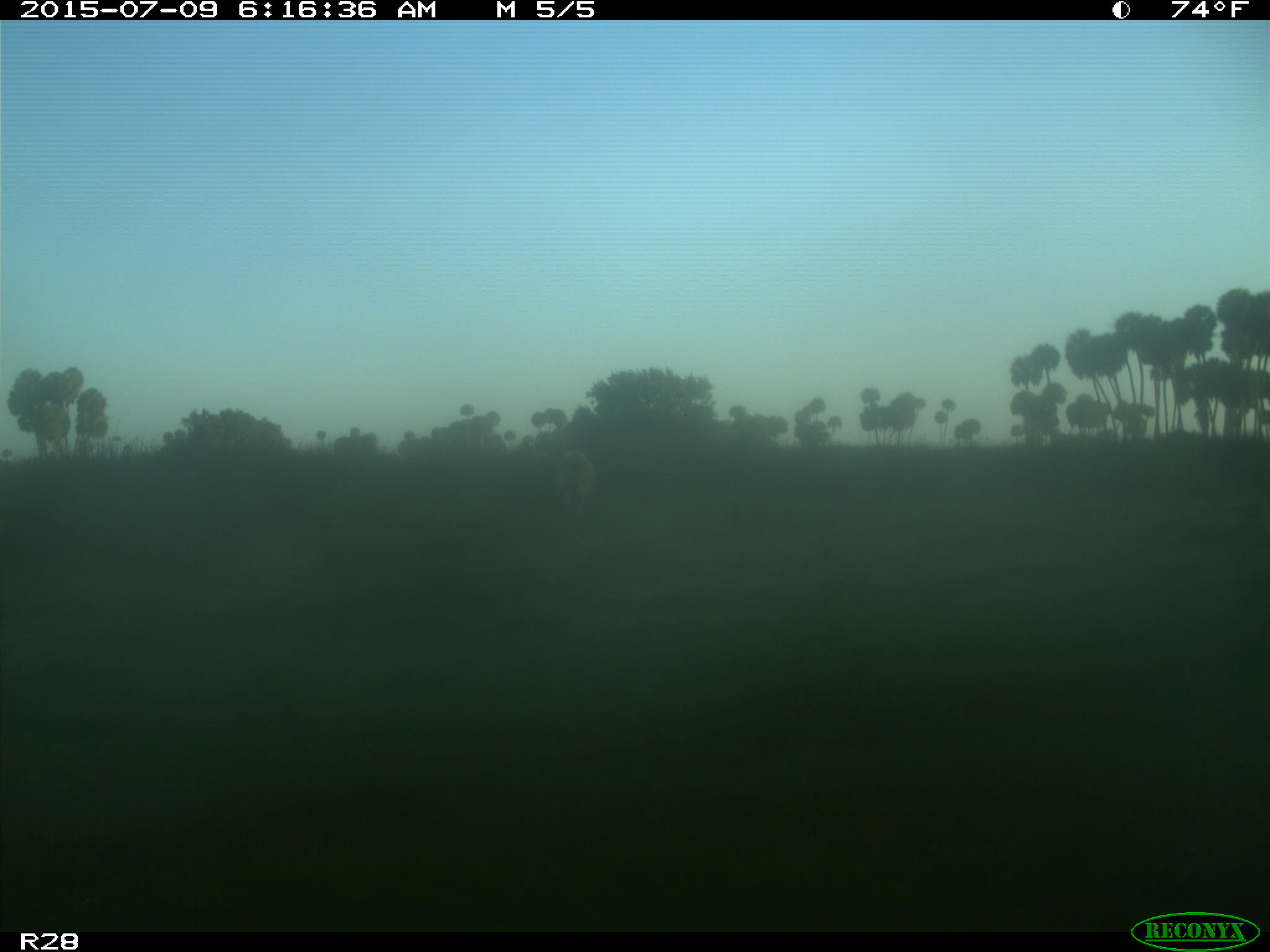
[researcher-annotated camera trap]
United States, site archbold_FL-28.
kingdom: Animalia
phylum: Chordata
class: Mammalia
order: Artiodactyla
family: Bovidae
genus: Bos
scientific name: Bos taurus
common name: domestic cow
Bos taurus (domestic cow).